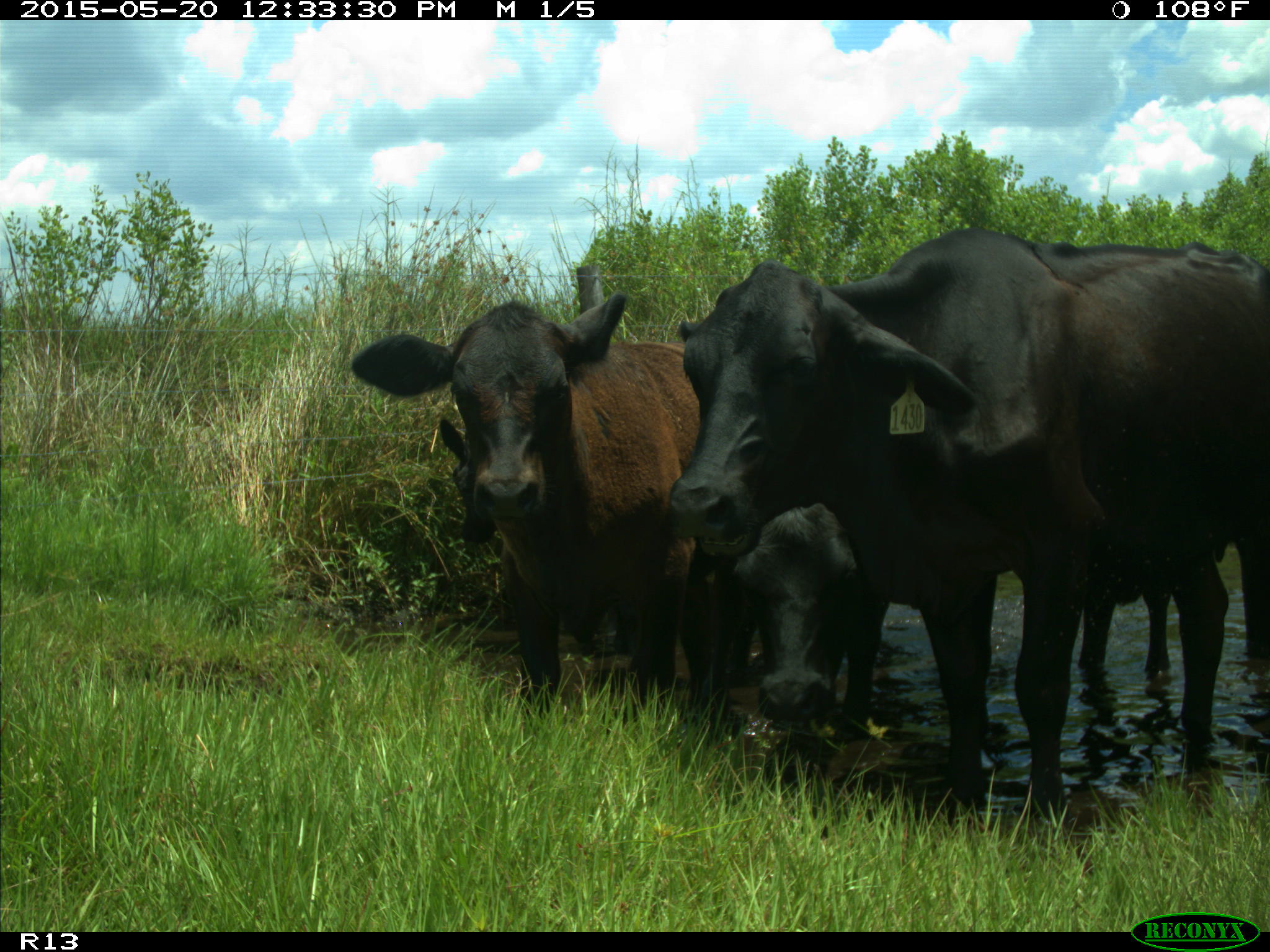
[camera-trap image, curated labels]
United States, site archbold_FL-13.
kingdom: Animalia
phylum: Chordata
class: Mammalia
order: Artiodactyla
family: Bovidae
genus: Bos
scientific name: Bos taurus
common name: domestic cow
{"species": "Bos taurus (domestic cow)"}